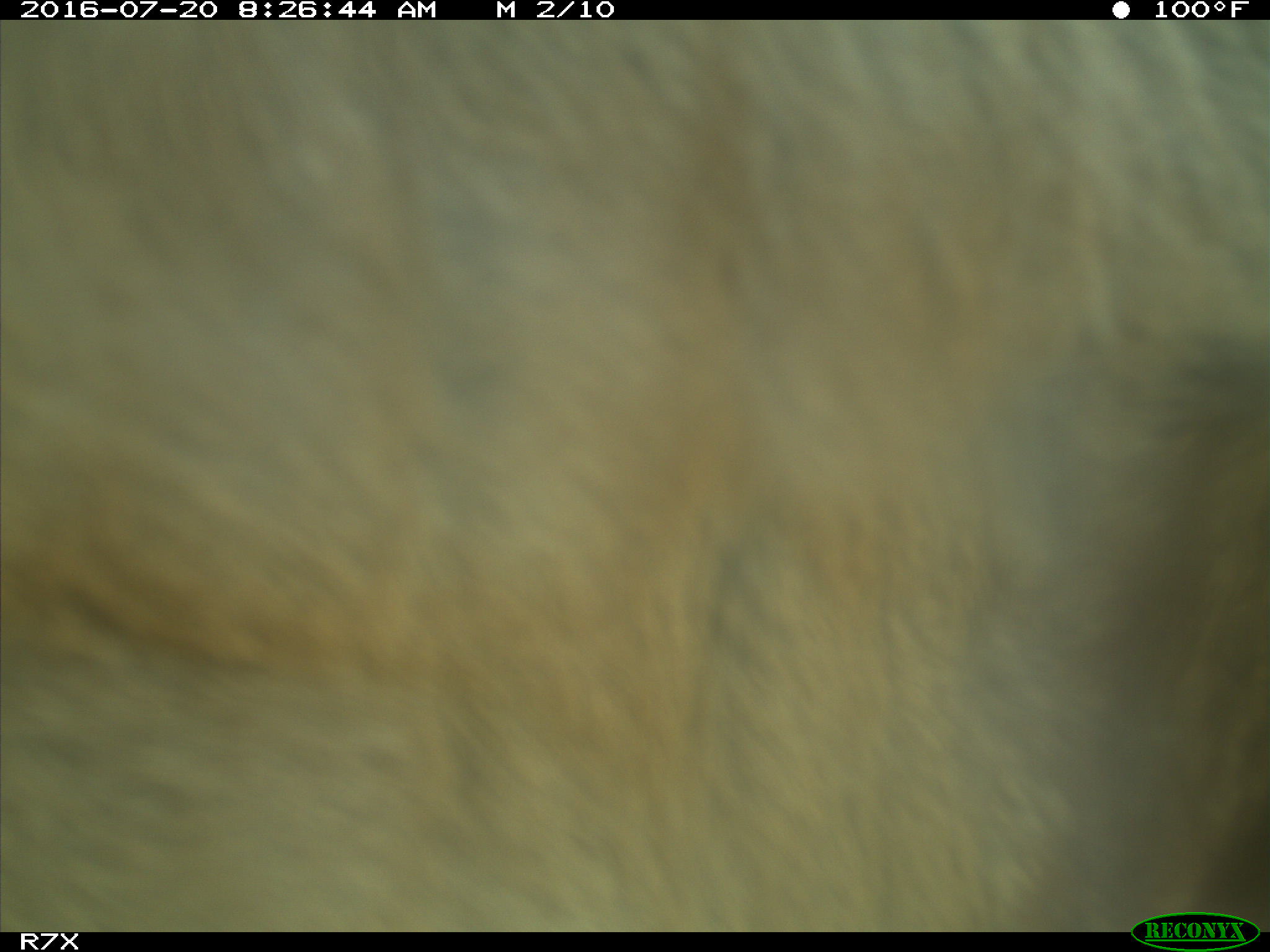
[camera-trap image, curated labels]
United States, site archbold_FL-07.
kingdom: Animalia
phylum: Chordata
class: Mammalia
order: Artiodactyla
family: Bovidae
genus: Bos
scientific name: Bos taurus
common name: domestic cow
Bos taurus (domestic cow).